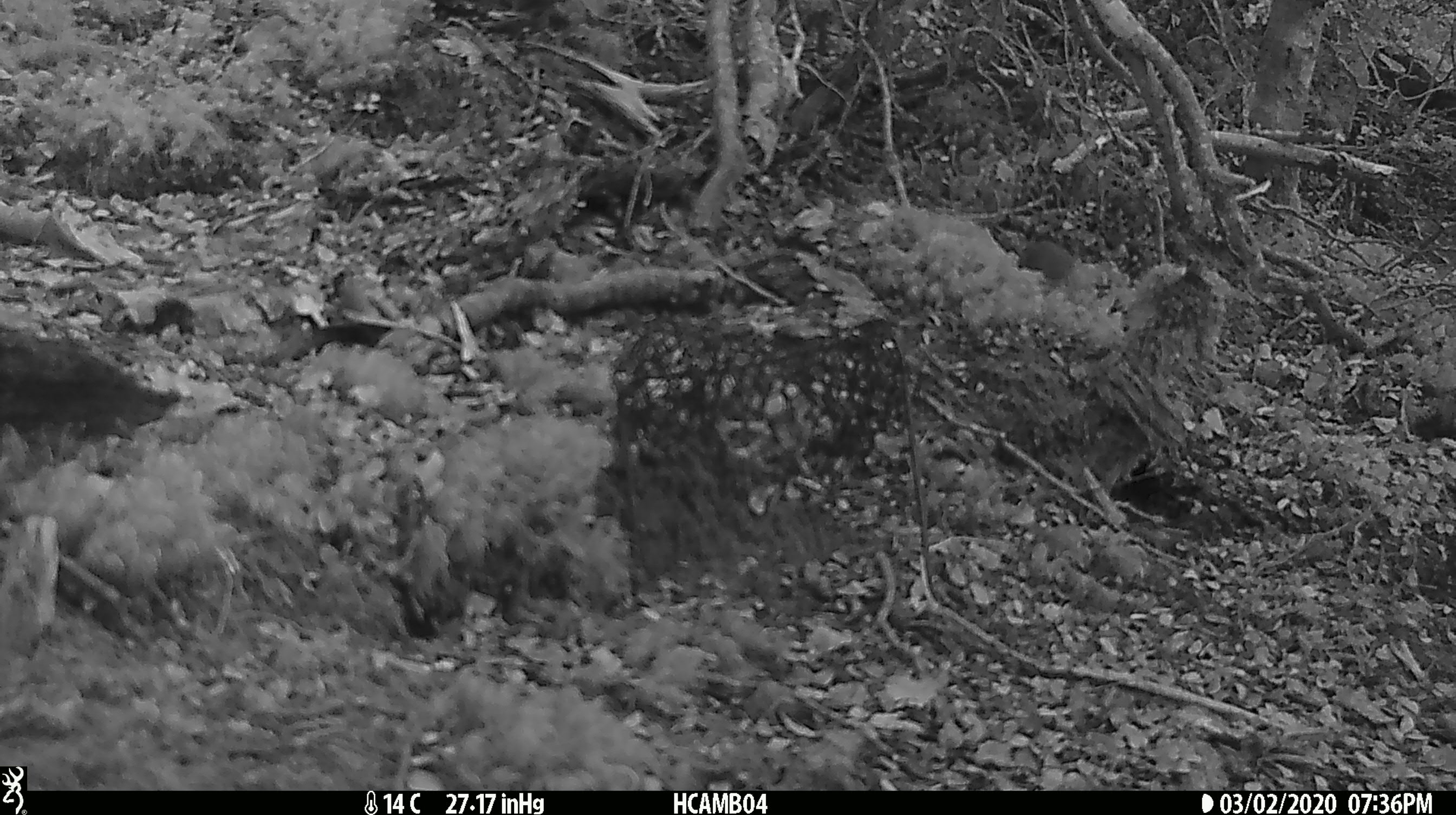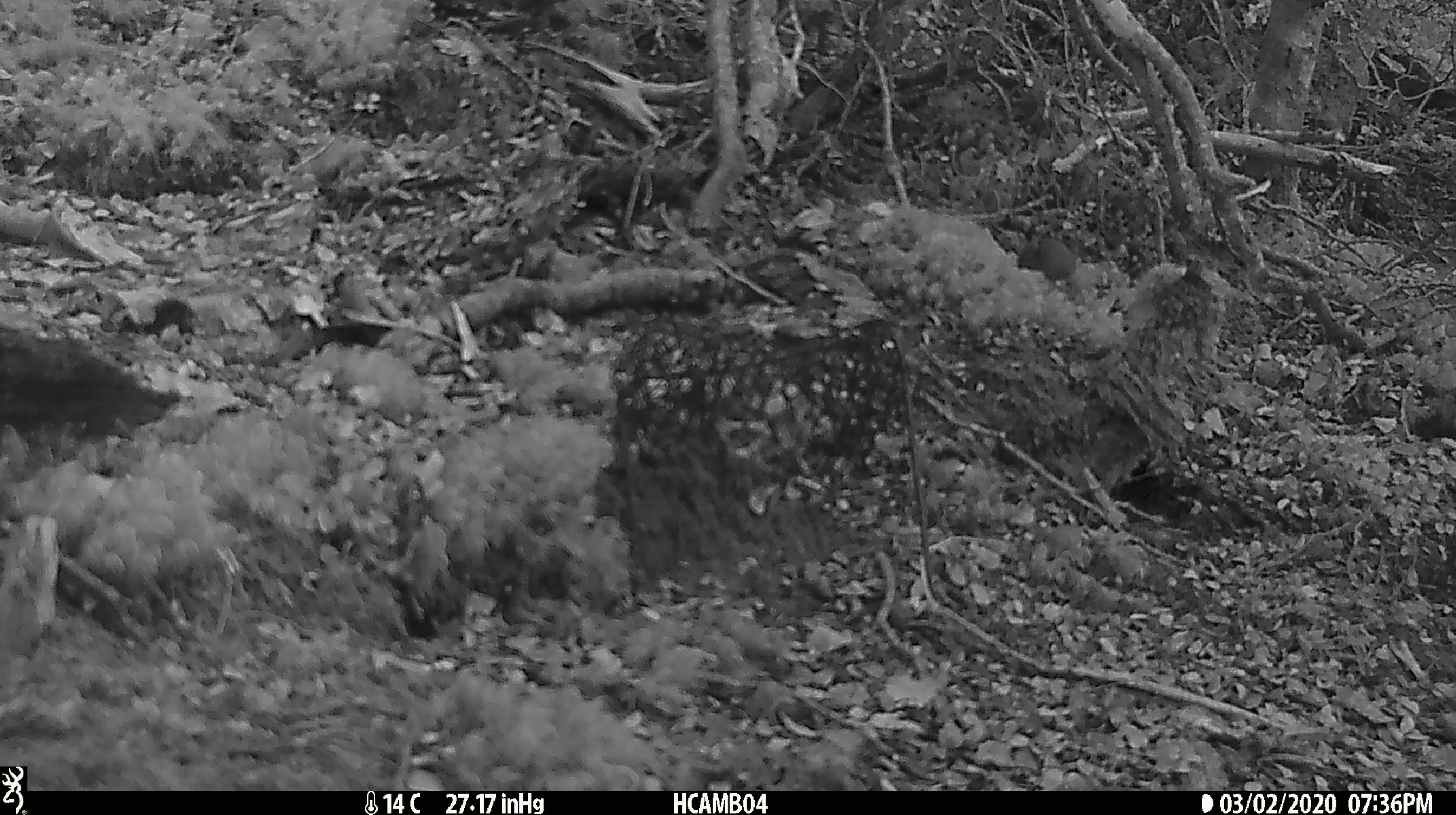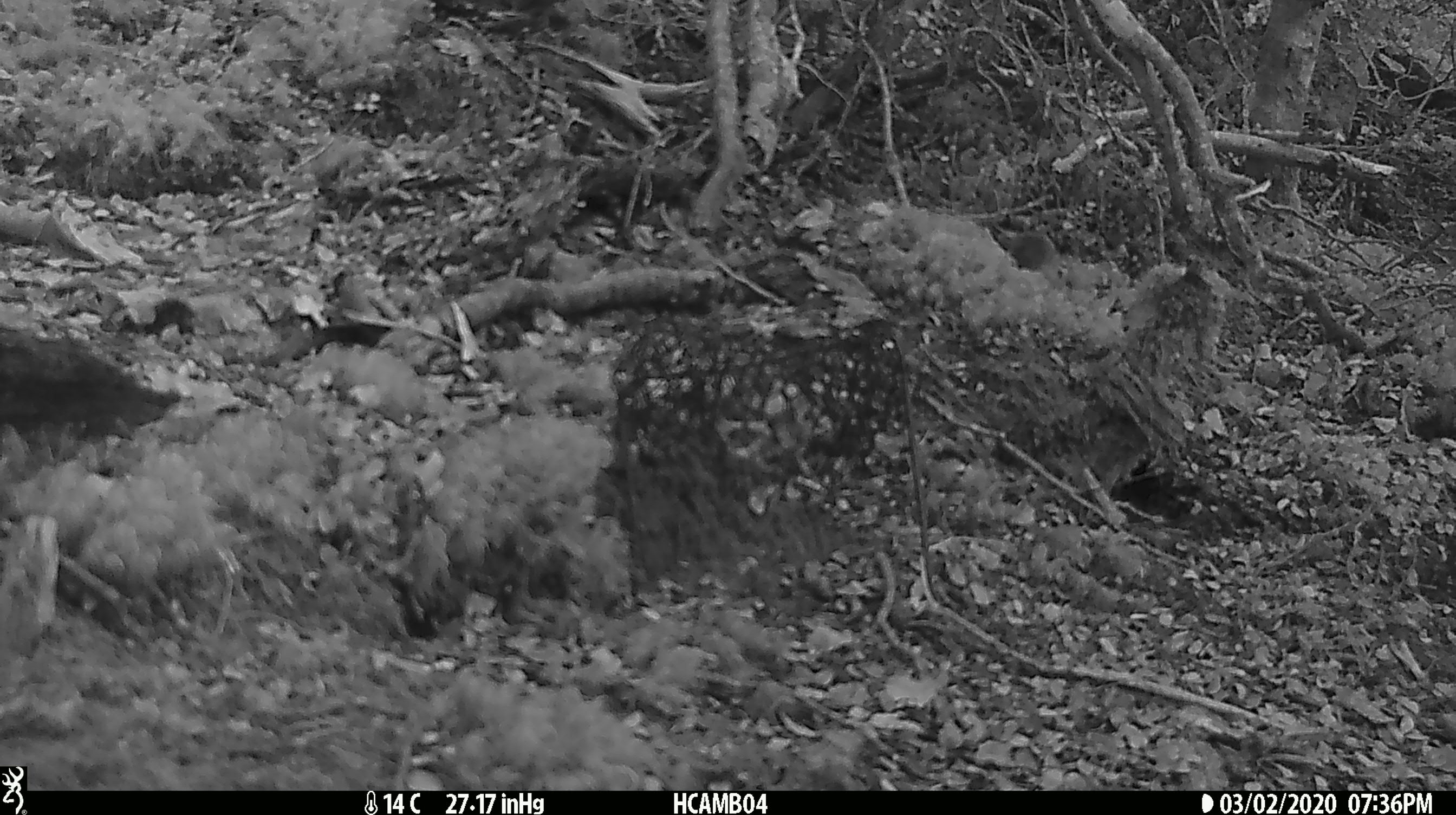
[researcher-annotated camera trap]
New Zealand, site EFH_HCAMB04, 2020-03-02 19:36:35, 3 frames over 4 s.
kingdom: Animalia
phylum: Chordata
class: Mammalia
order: Rodentia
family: Muridae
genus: Mus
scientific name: Mus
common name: mouse